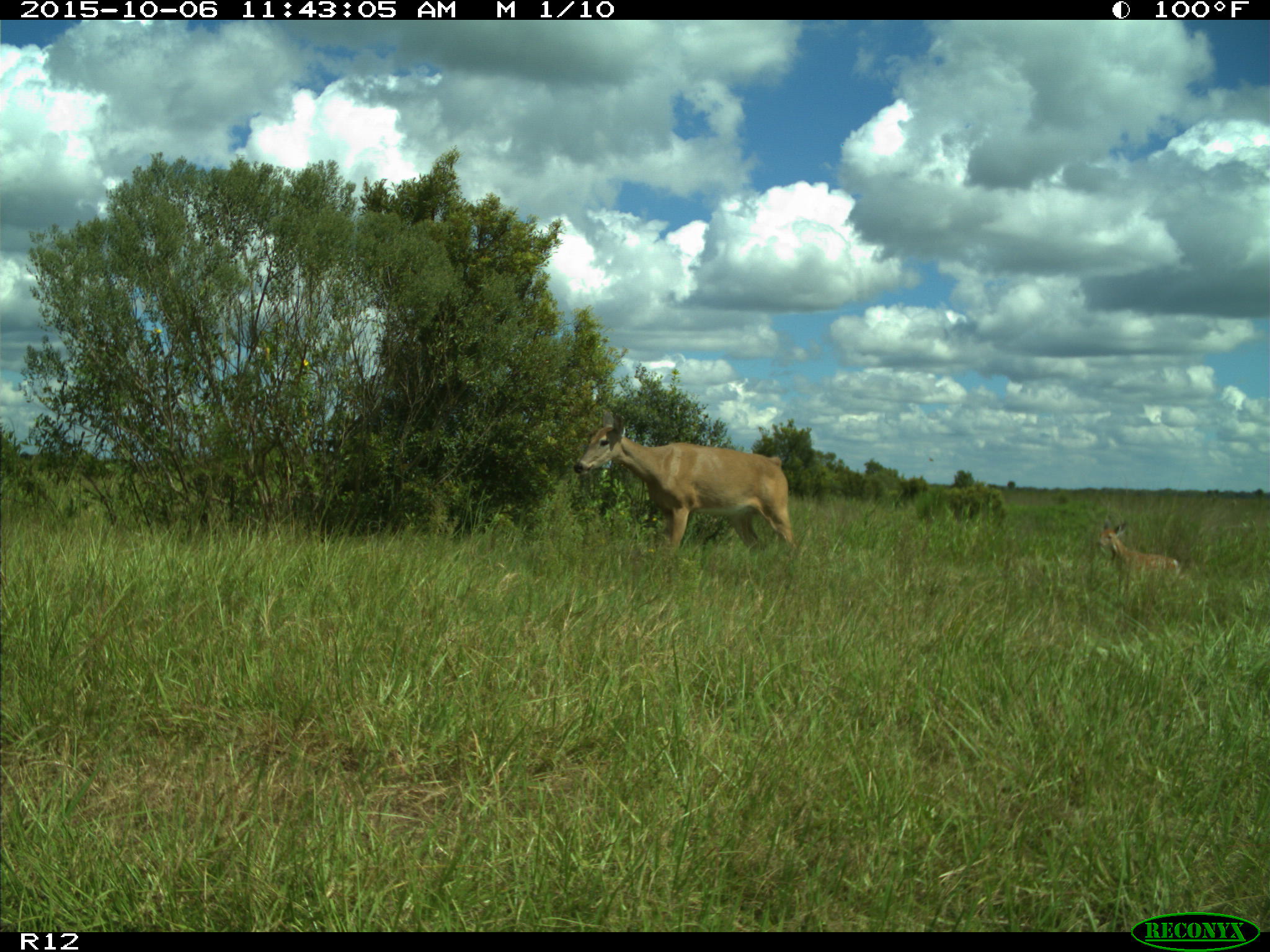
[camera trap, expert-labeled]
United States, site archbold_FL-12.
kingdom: Animalia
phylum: Chordata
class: Mammalia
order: Artiodactyla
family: Cervidae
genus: Odocoileus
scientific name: Odocoileus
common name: deer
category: unidentified deer